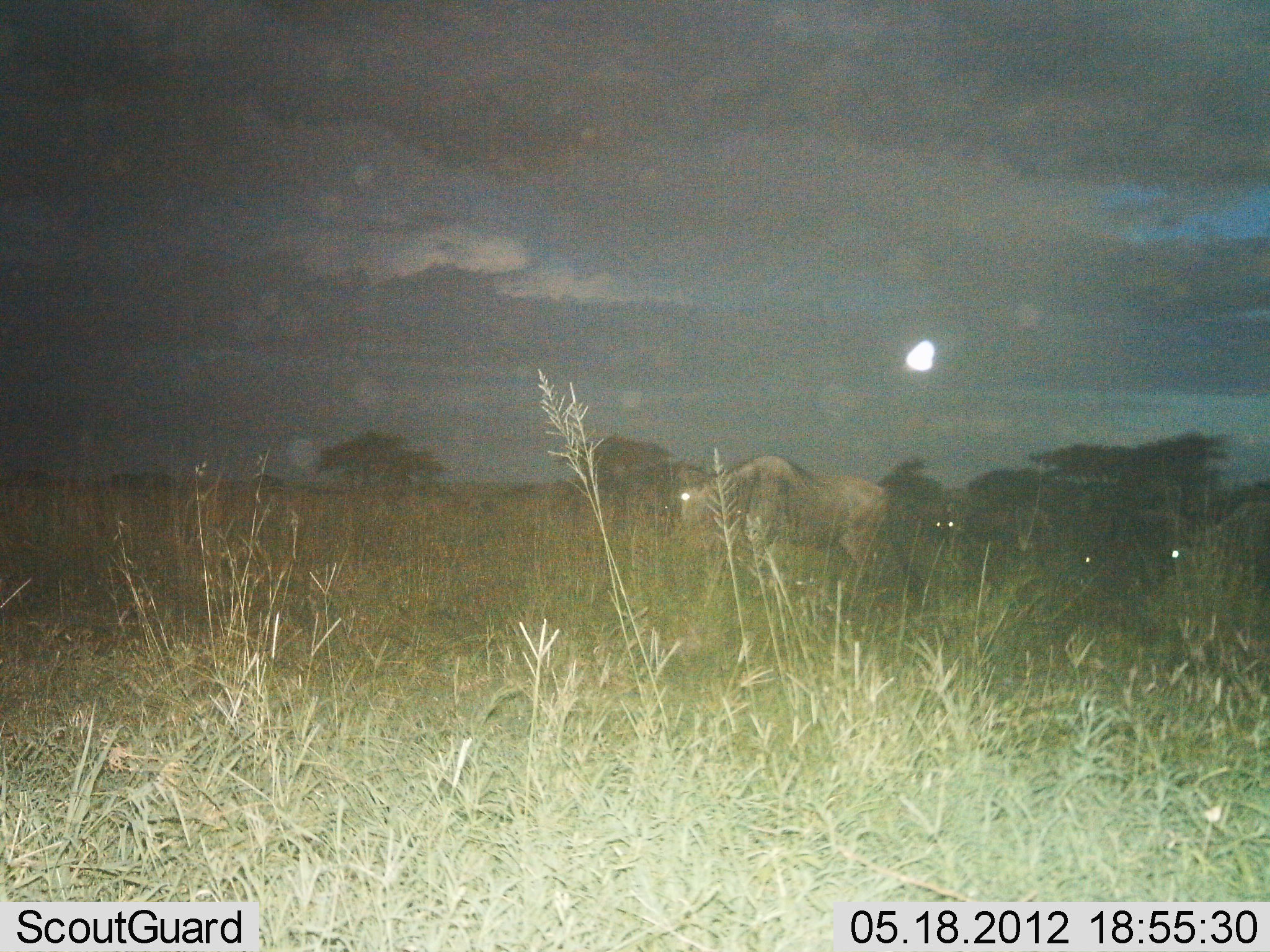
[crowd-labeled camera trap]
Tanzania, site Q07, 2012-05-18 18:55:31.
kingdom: Animalia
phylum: Chordata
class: Mammalia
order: Artiodactyla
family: Bovidae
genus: Connochaetes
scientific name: Connochaetes taurinus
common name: blue wildebeest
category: wildebeest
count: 4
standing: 30%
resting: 0%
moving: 90%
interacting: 0%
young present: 0%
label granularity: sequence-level